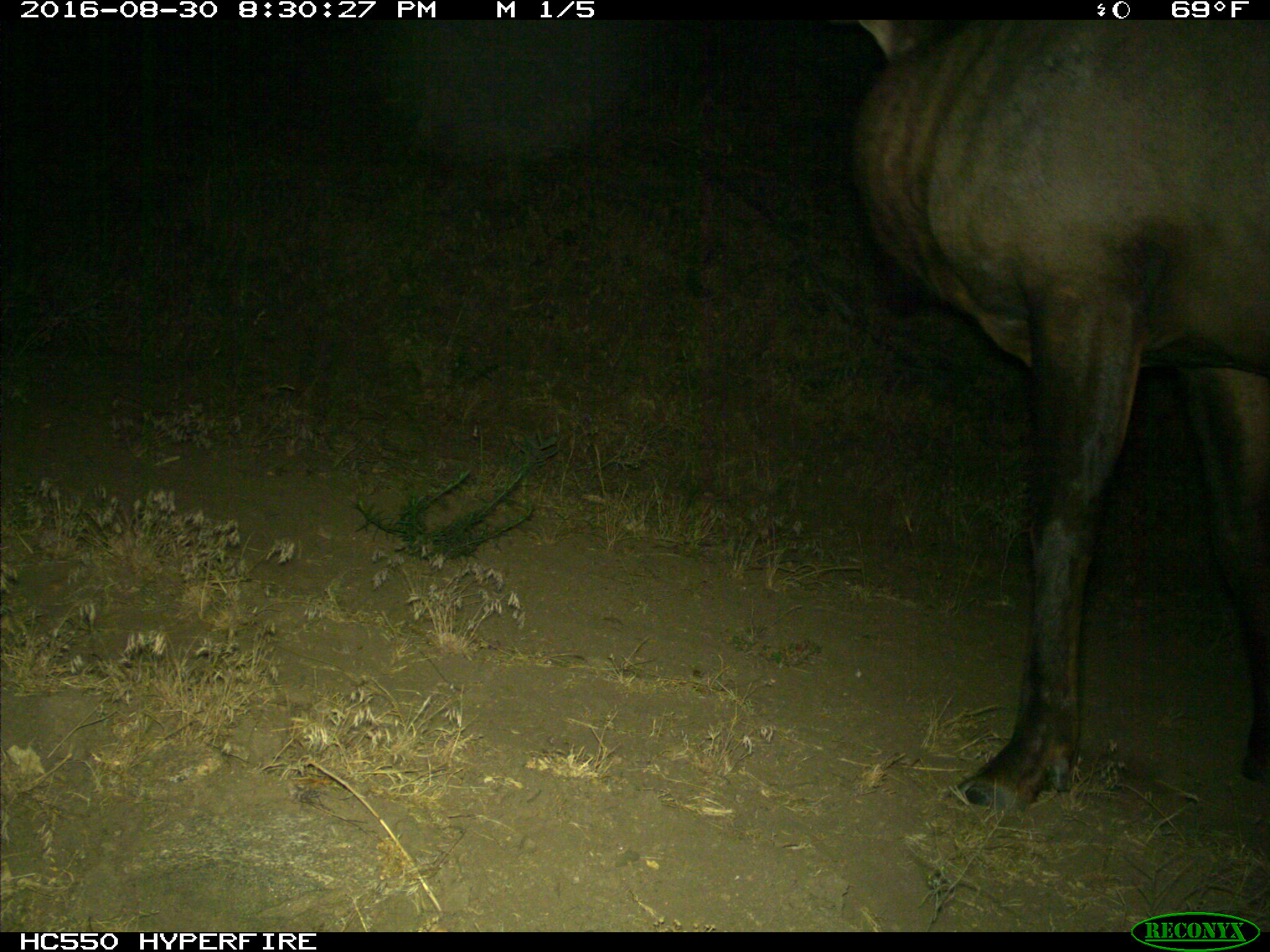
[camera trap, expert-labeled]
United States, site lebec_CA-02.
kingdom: Animalia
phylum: Chordata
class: Mammalia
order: Artiodactyla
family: Cervidae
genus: Cervus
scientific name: Cervus canadensis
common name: elk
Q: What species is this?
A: Cervus canadensis (elk).